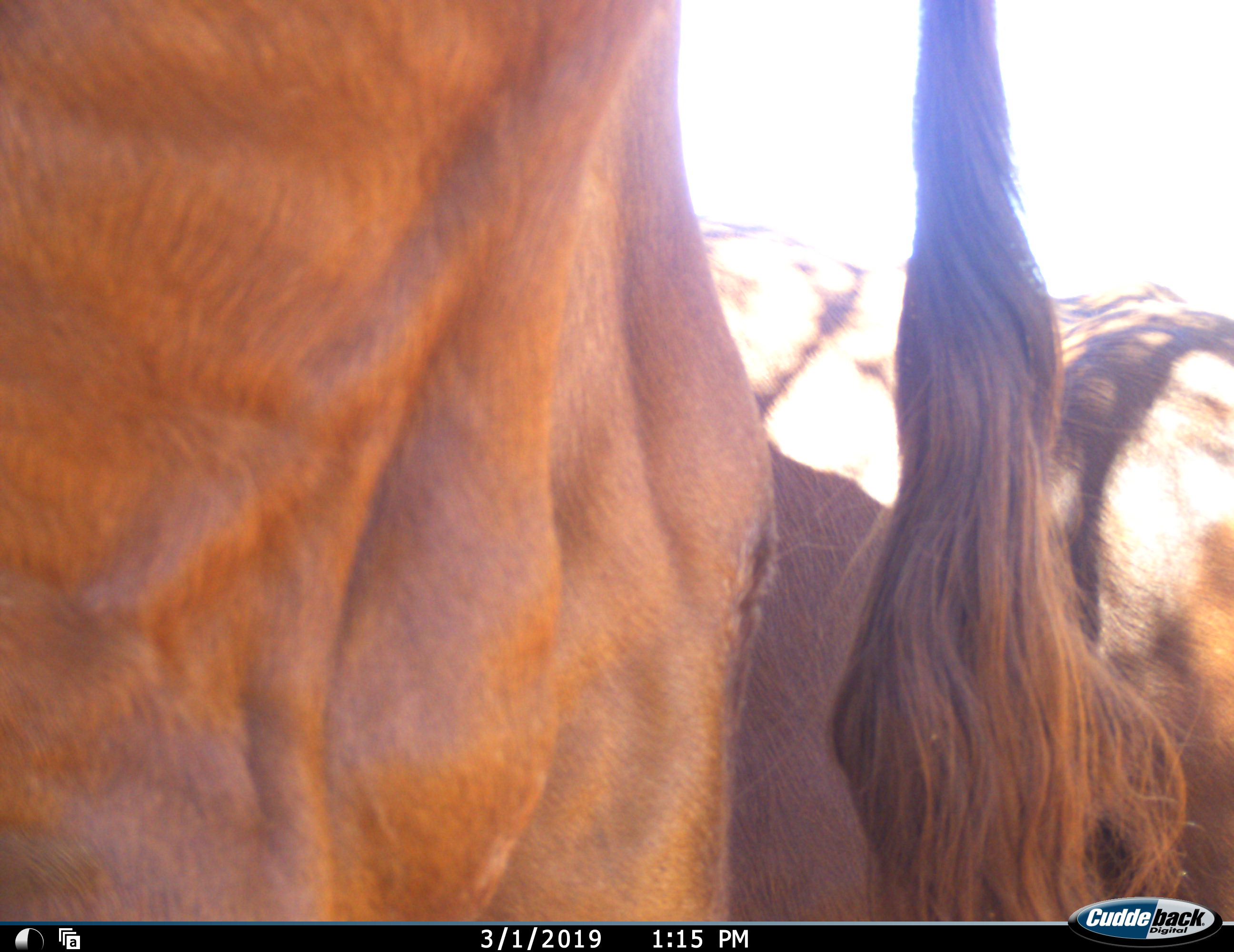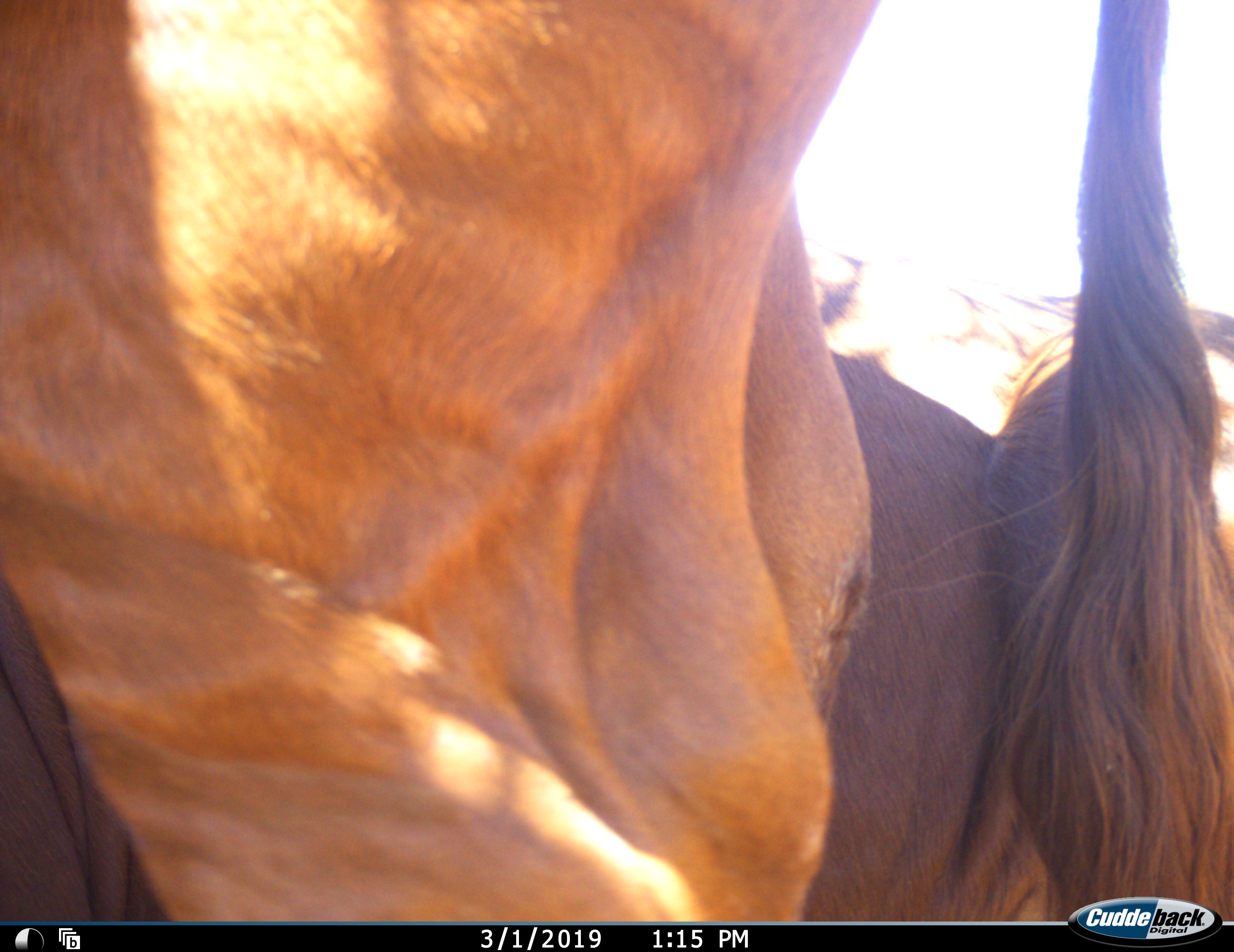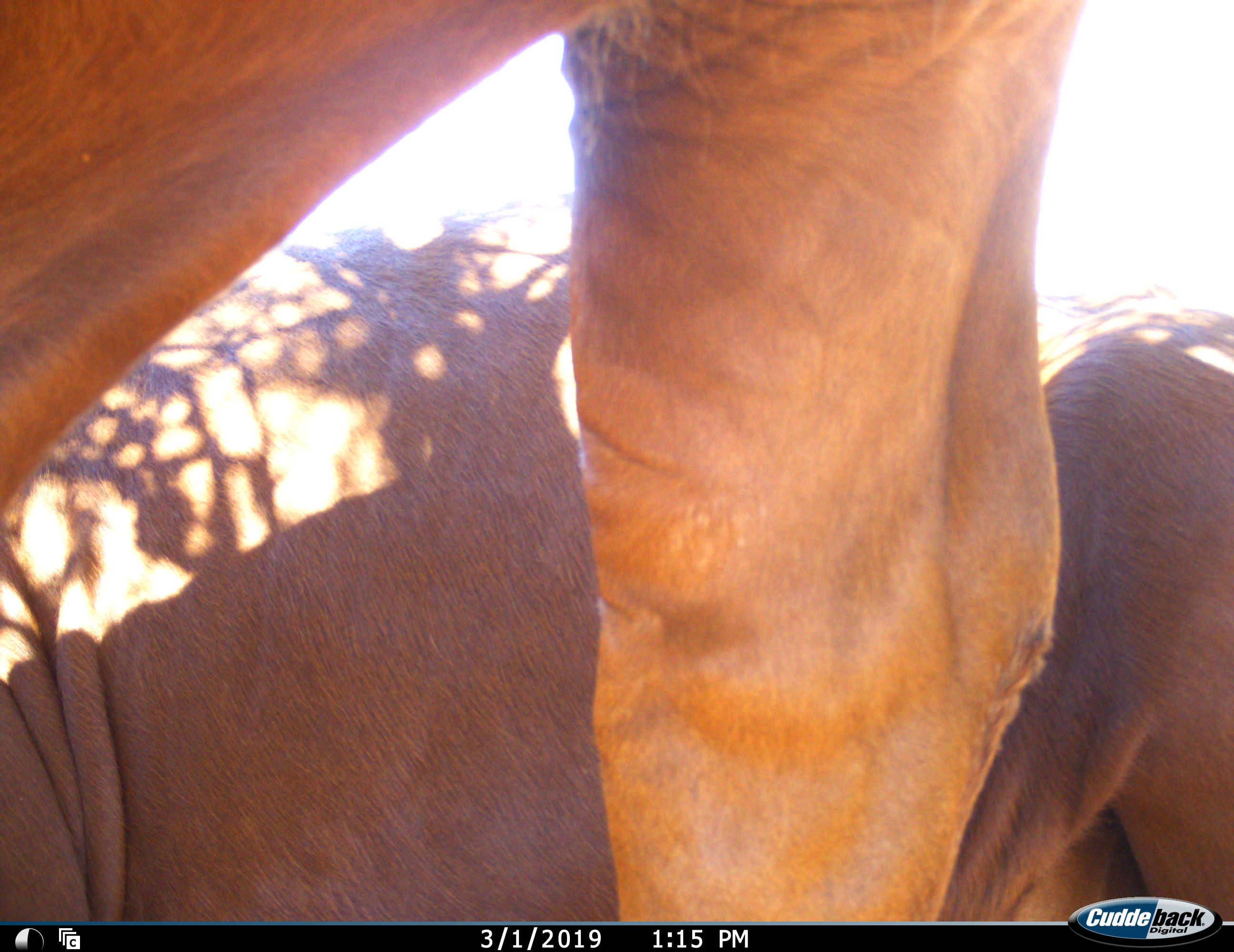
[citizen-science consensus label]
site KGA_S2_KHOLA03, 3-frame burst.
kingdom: Animalia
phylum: Chordata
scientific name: Vertebrata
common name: domestic animal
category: domesticanimal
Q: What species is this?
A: Domesticanimal (domestic animal) (Vertebrata).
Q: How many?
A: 2.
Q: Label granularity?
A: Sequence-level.